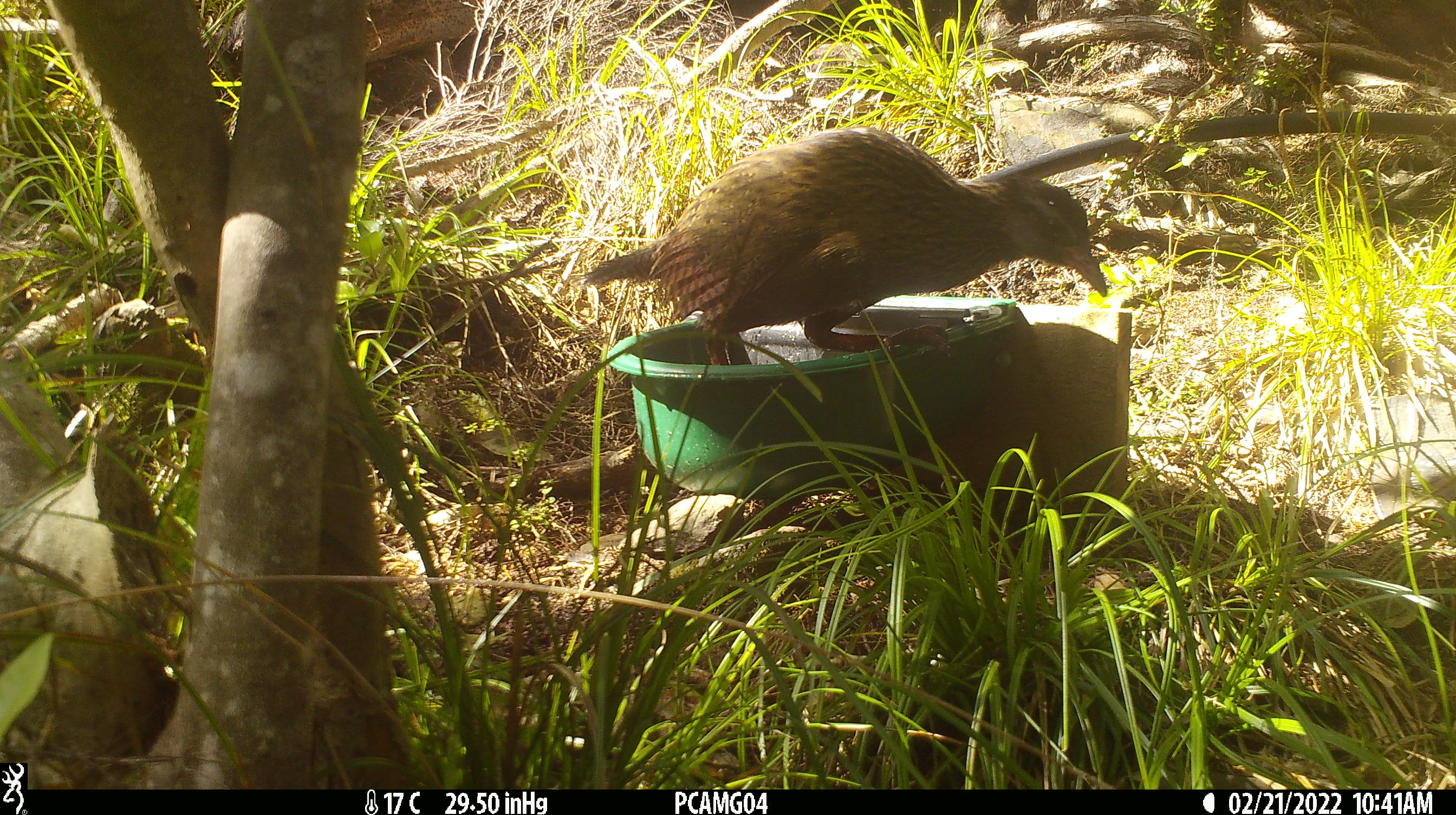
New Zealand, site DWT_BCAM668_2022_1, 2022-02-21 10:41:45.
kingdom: Animalia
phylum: Chordata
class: Aves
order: Gruiformes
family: Rallidae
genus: Gallirallus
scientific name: Gallirallus australis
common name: weka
Weka (Gallirallus australis).